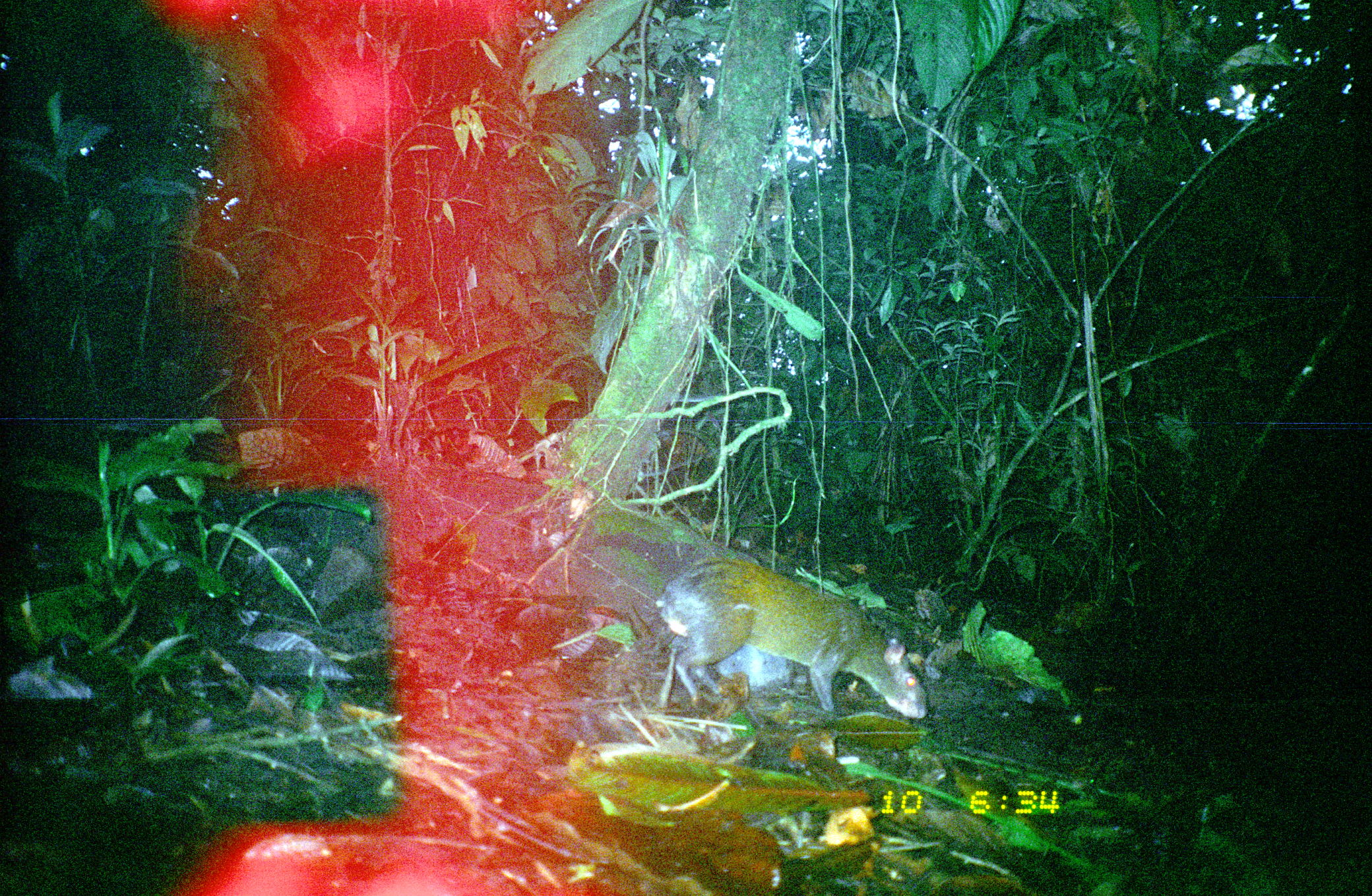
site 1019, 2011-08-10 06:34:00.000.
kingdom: Animalia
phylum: Chordata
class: Mammalia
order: Rodentia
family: Dasyproctidae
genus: Dasyprocta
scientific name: Dasyprocta punctata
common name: central american agouti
Dasyprocta punctata (central american agouti).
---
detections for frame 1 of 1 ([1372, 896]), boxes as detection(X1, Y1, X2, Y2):
dasyprocta punctata: detection(658, 555, 930, 720)